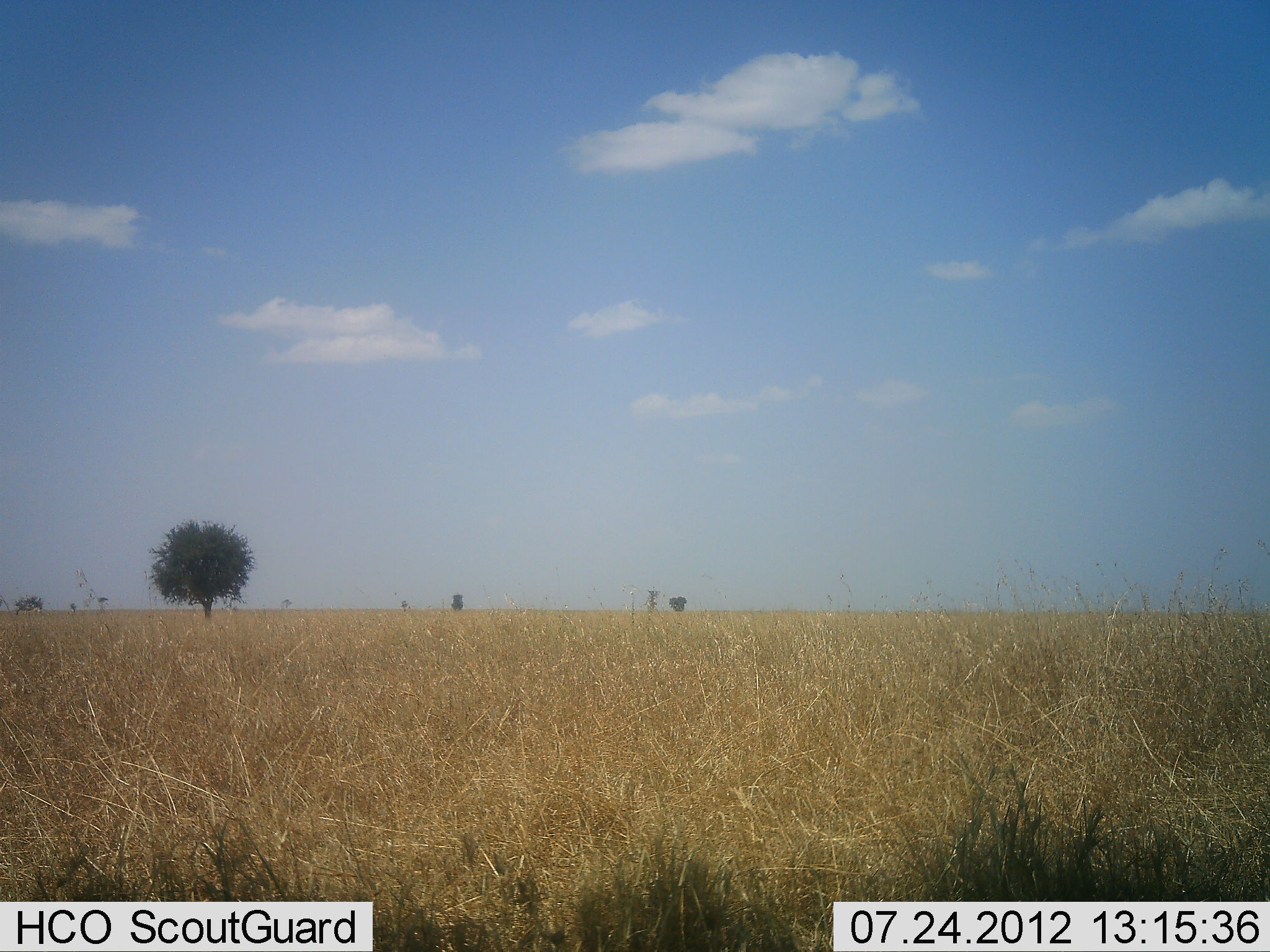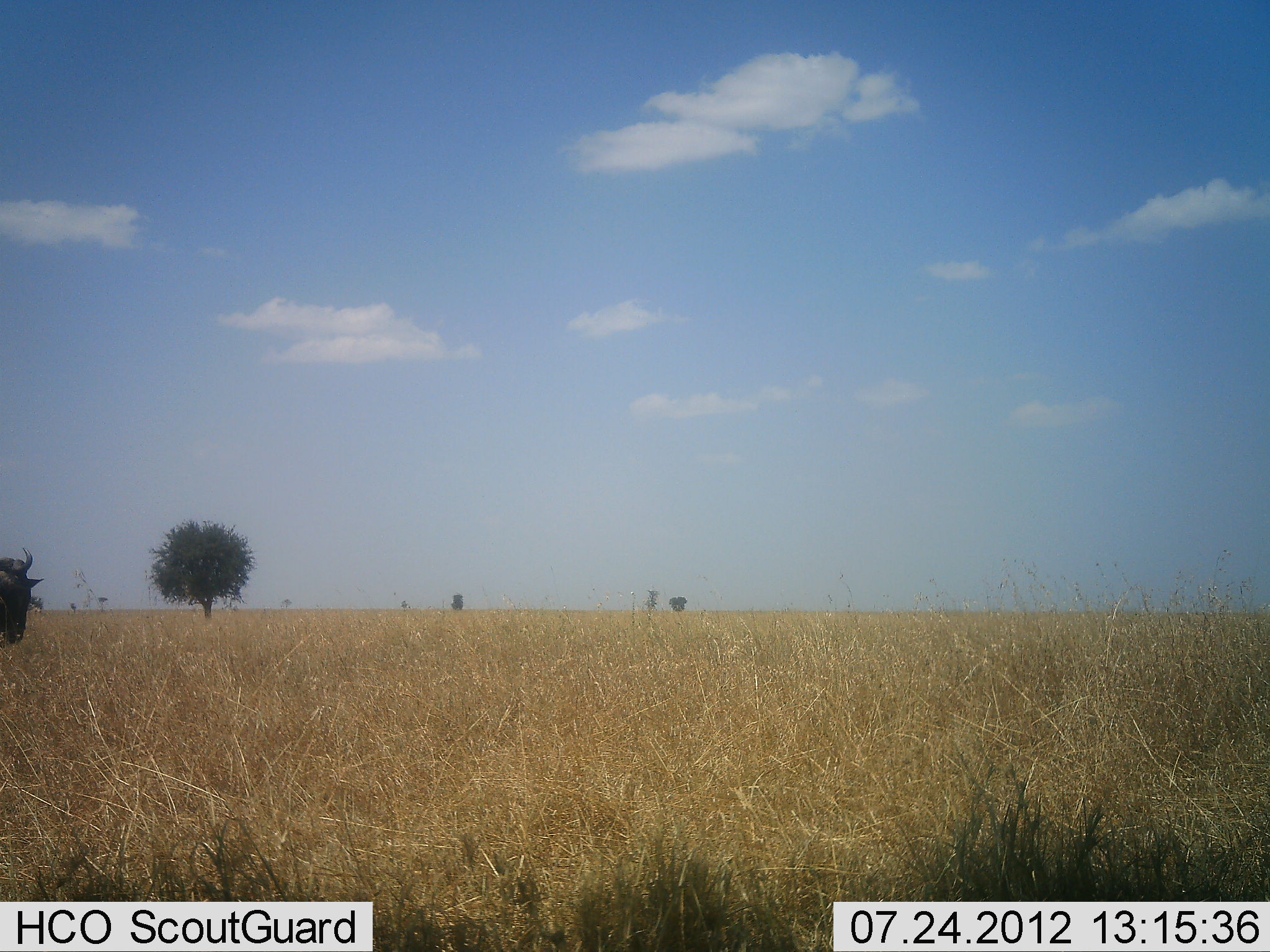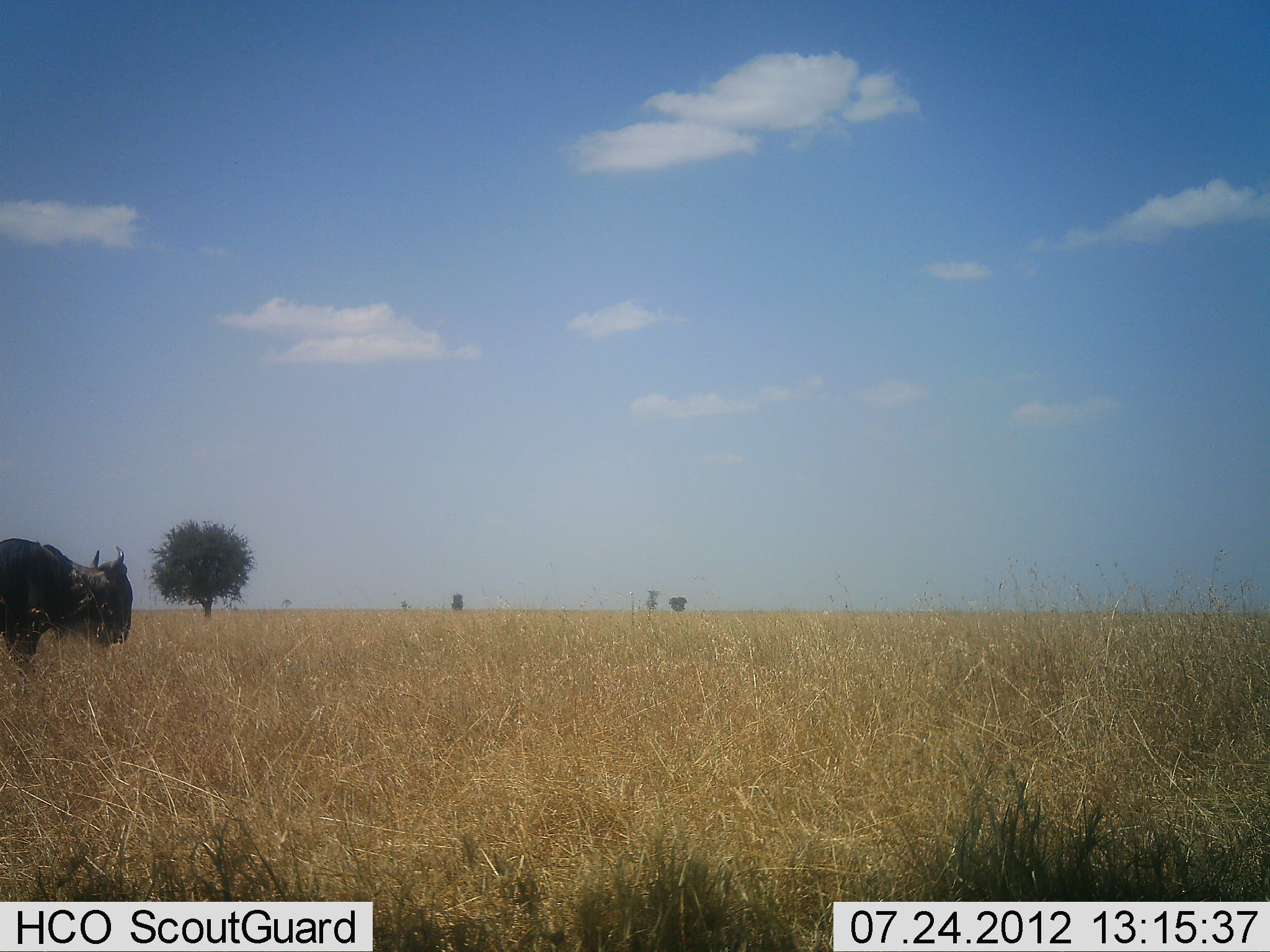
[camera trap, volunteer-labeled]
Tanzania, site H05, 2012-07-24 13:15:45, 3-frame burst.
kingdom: Animalia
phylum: Chordata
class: Mammalia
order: Artiodactyla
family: Bovidae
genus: Connochaetes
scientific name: Connochaetes taurinus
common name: blue wildebeest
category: wildebeest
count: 1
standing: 0%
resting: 0%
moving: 100%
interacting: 0%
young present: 0%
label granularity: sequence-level